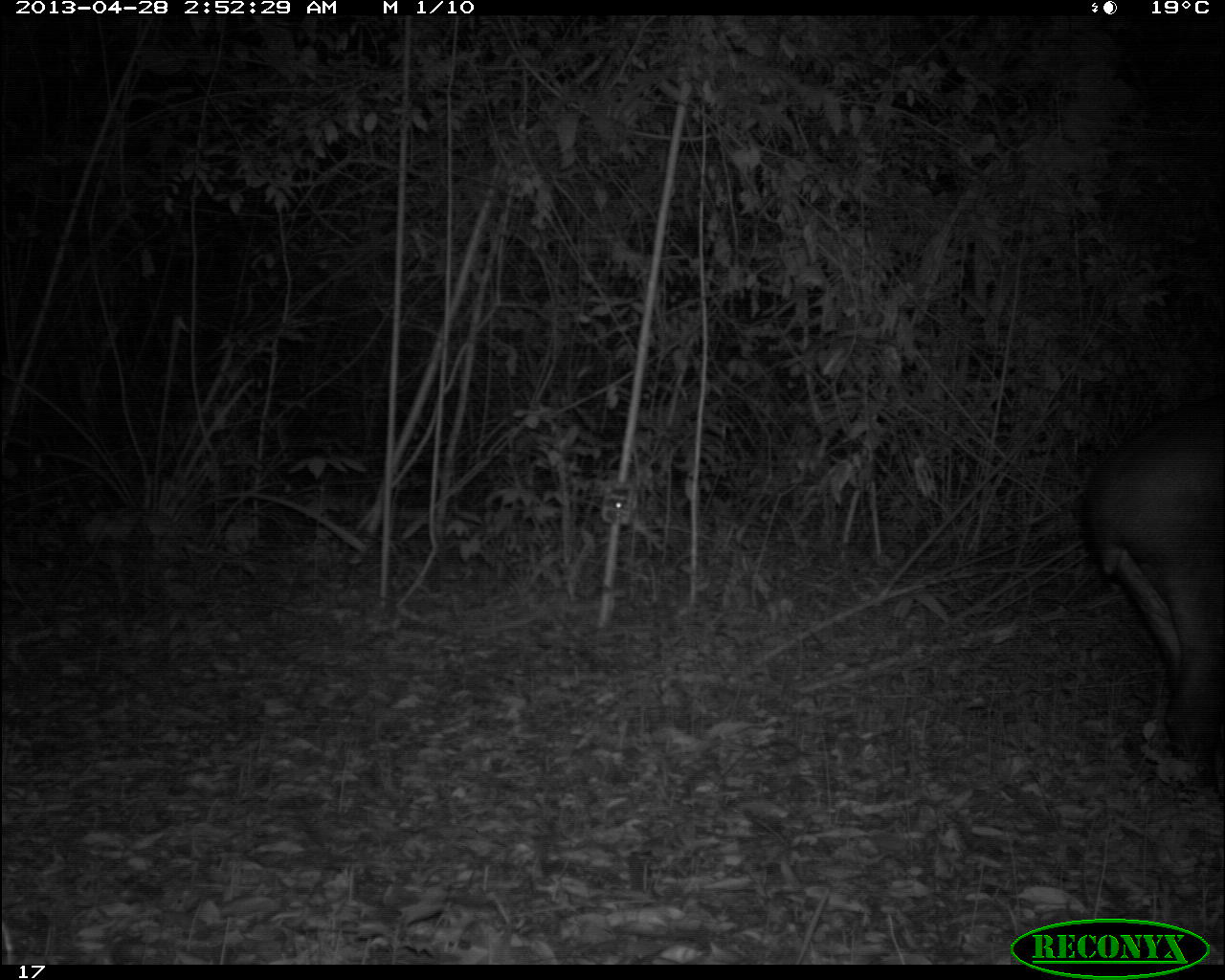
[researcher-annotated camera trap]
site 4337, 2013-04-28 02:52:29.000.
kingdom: Animalia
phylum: Chordata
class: Mammalia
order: Perissodactyla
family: Tapiridae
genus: Tapirus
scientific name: Tapirus bairdii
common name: baird's tapir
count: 1